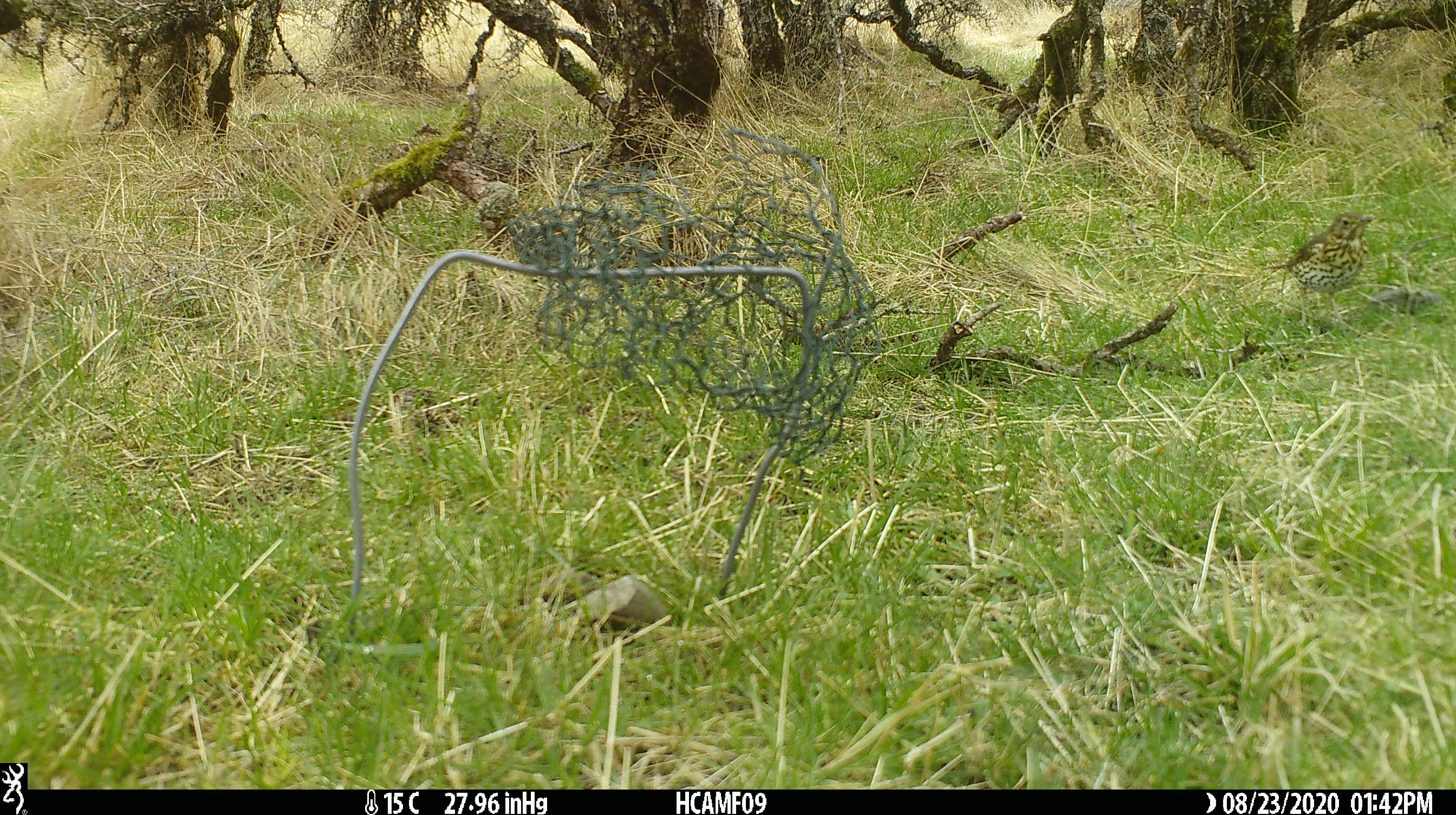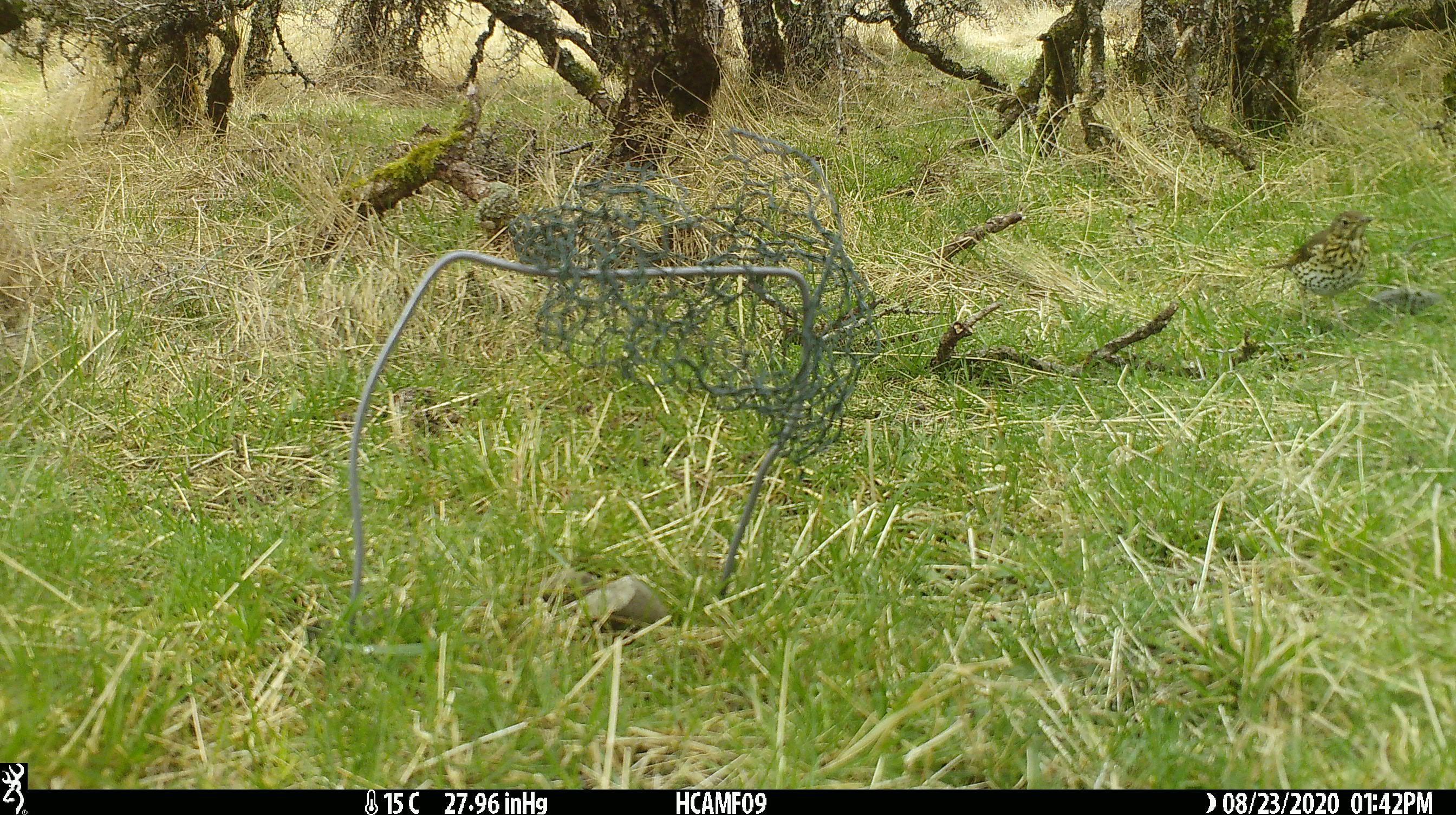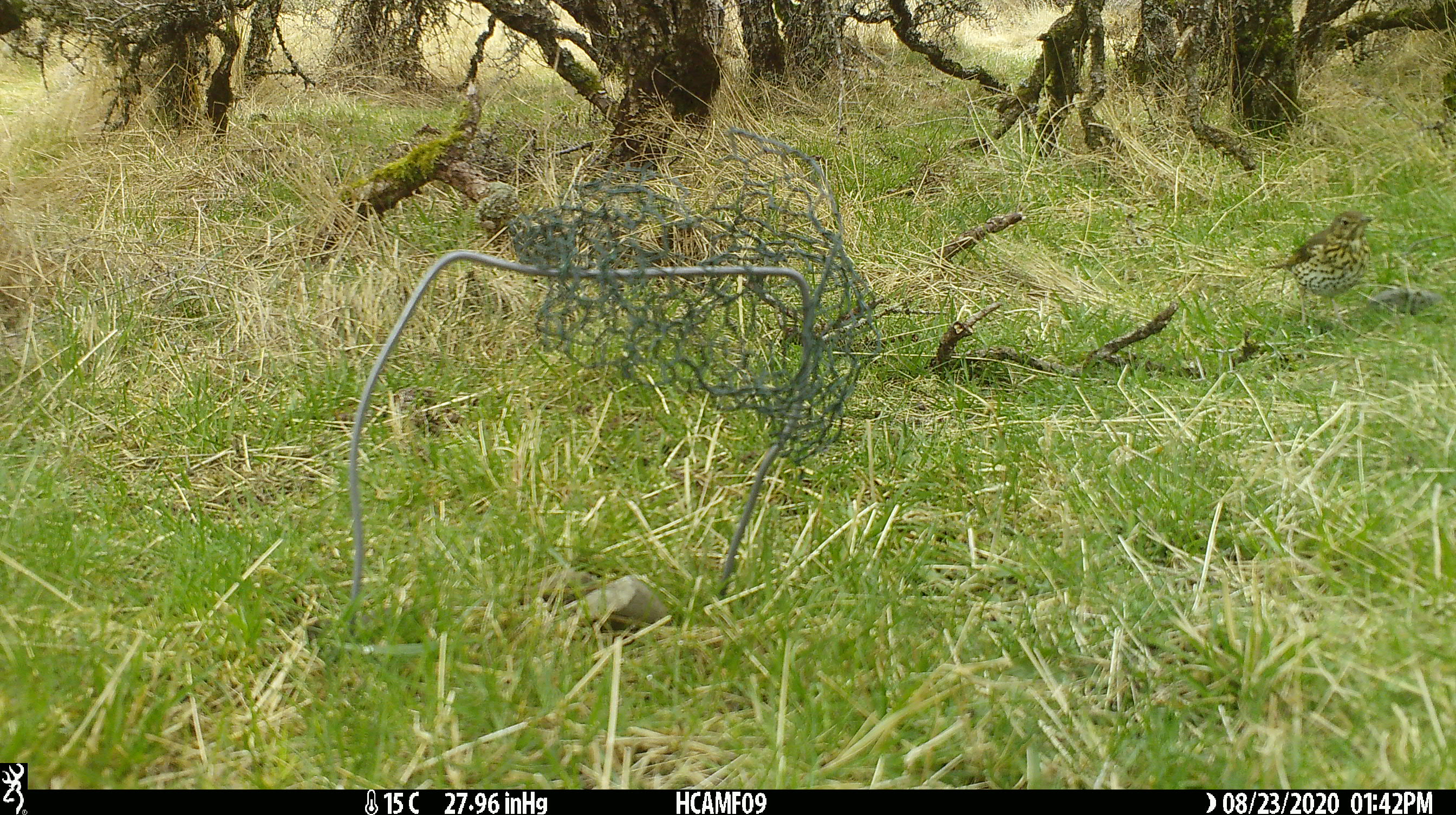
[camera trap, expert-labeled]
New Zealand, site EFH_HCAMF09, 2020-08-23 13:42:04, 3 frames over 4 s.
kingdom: Animalia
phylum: Chordata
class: Aves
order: Passeriformes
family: Turdidae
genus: Turdus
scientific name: Turdus philomelos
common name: song thrush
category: thrush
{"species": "thrush (song thrush) (Turdus philomelos)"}